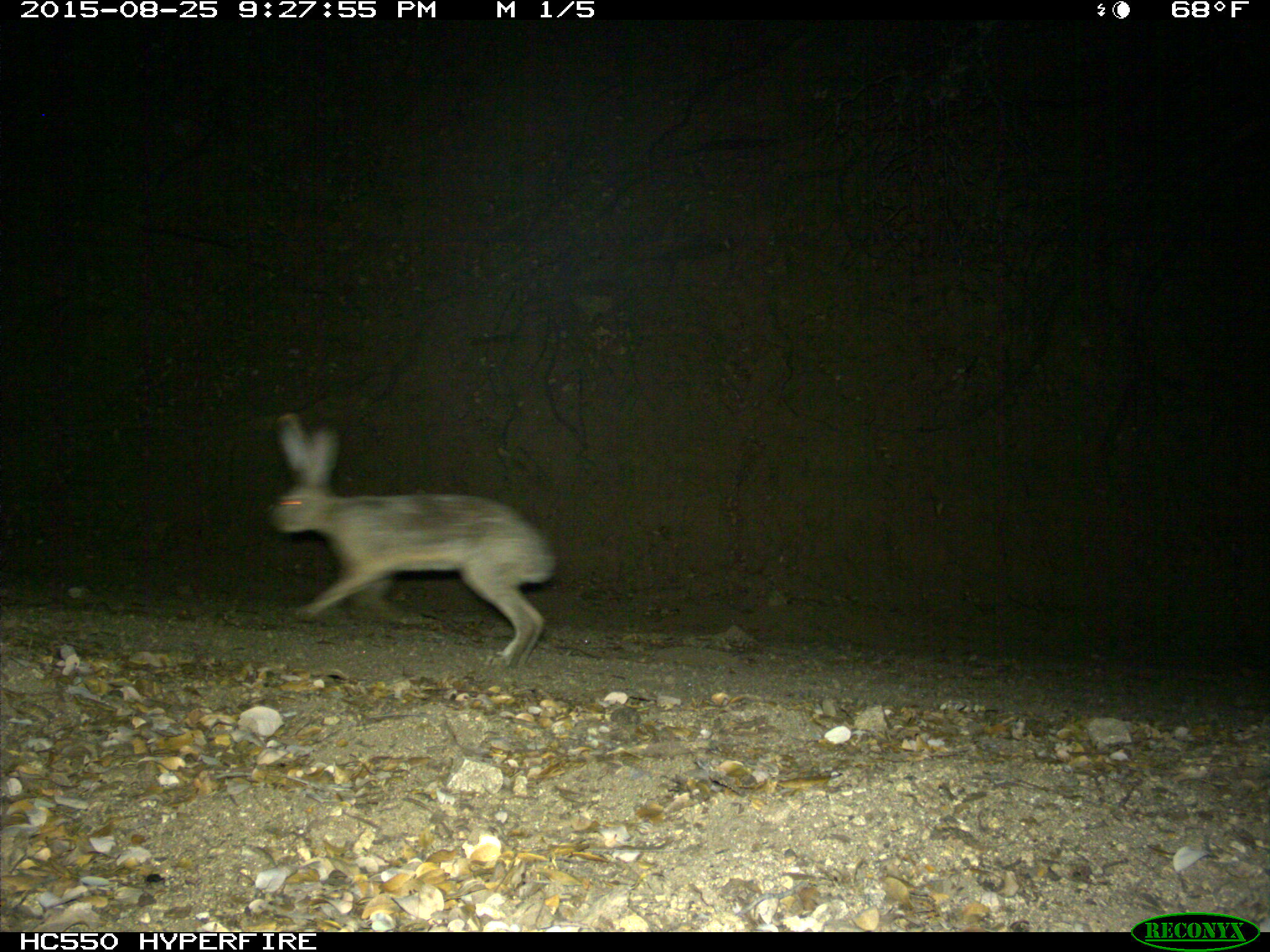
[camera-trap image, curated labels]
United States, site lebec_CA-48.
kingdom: Animalia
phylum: Chordata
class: Mammalia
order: Lagomorpha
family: Leporidae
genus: Lepus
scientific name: Lepus californicus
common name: black-tailed jackrabbit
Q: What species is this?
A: Lepus californicus (black-tailed jackrabbit).